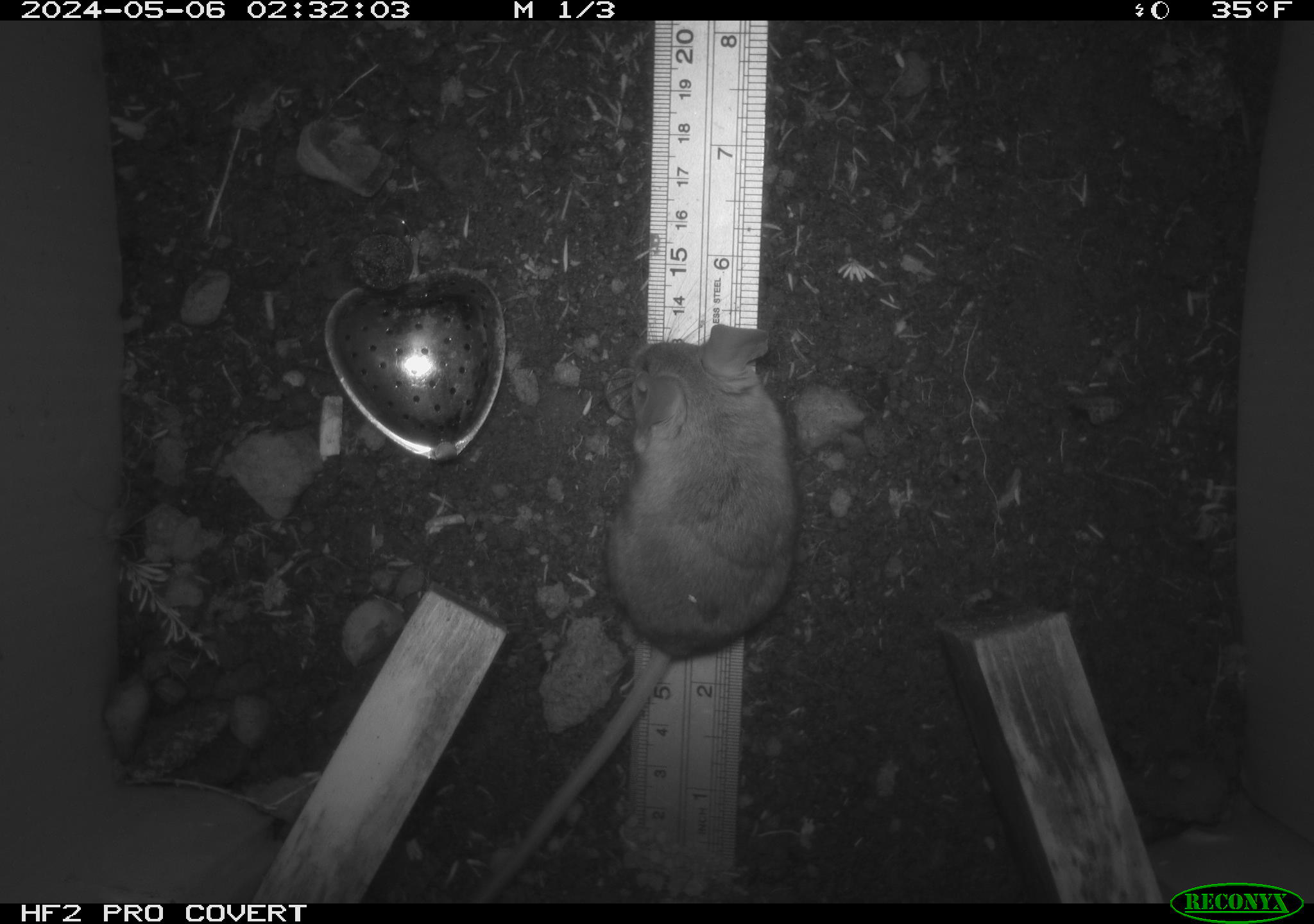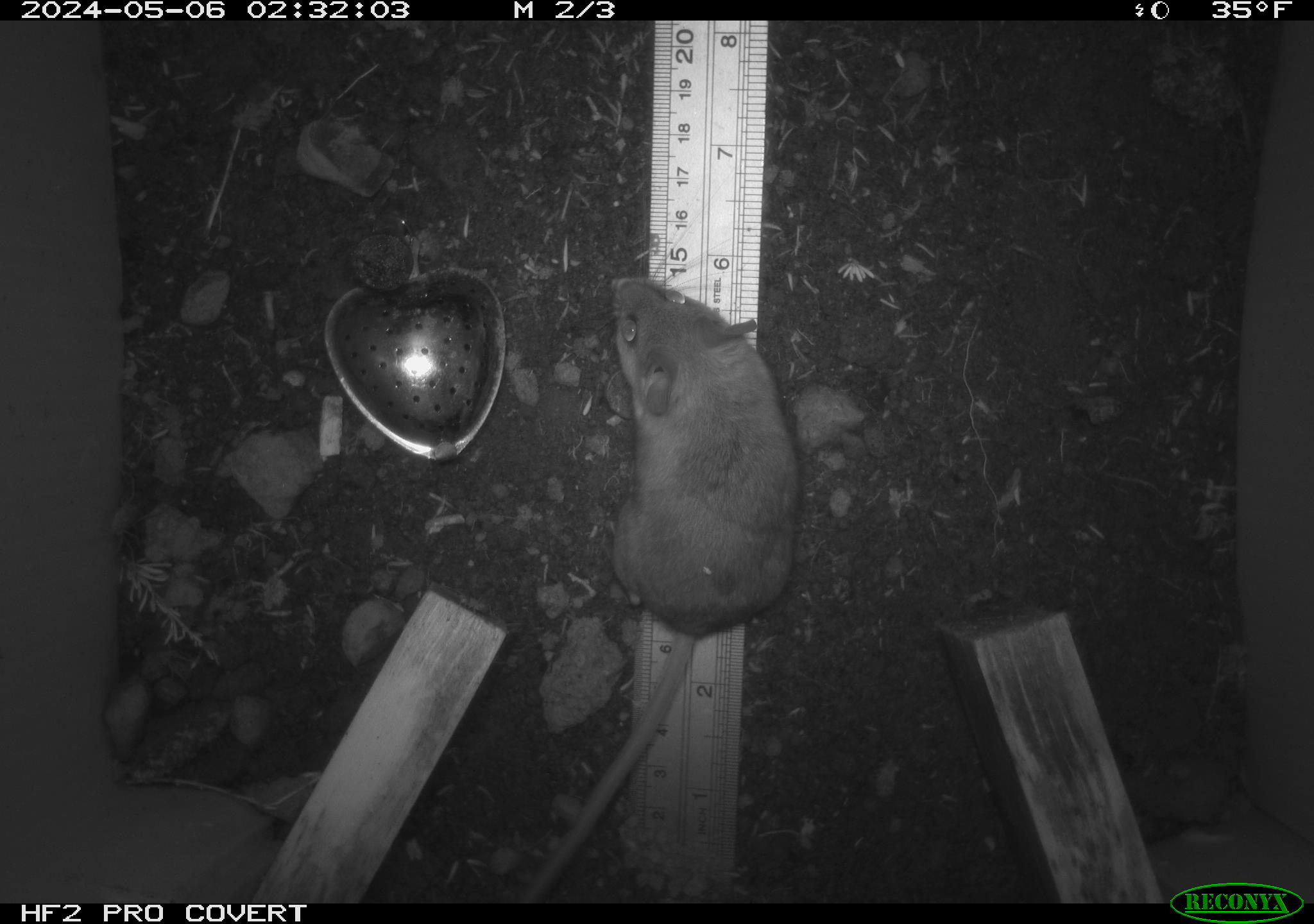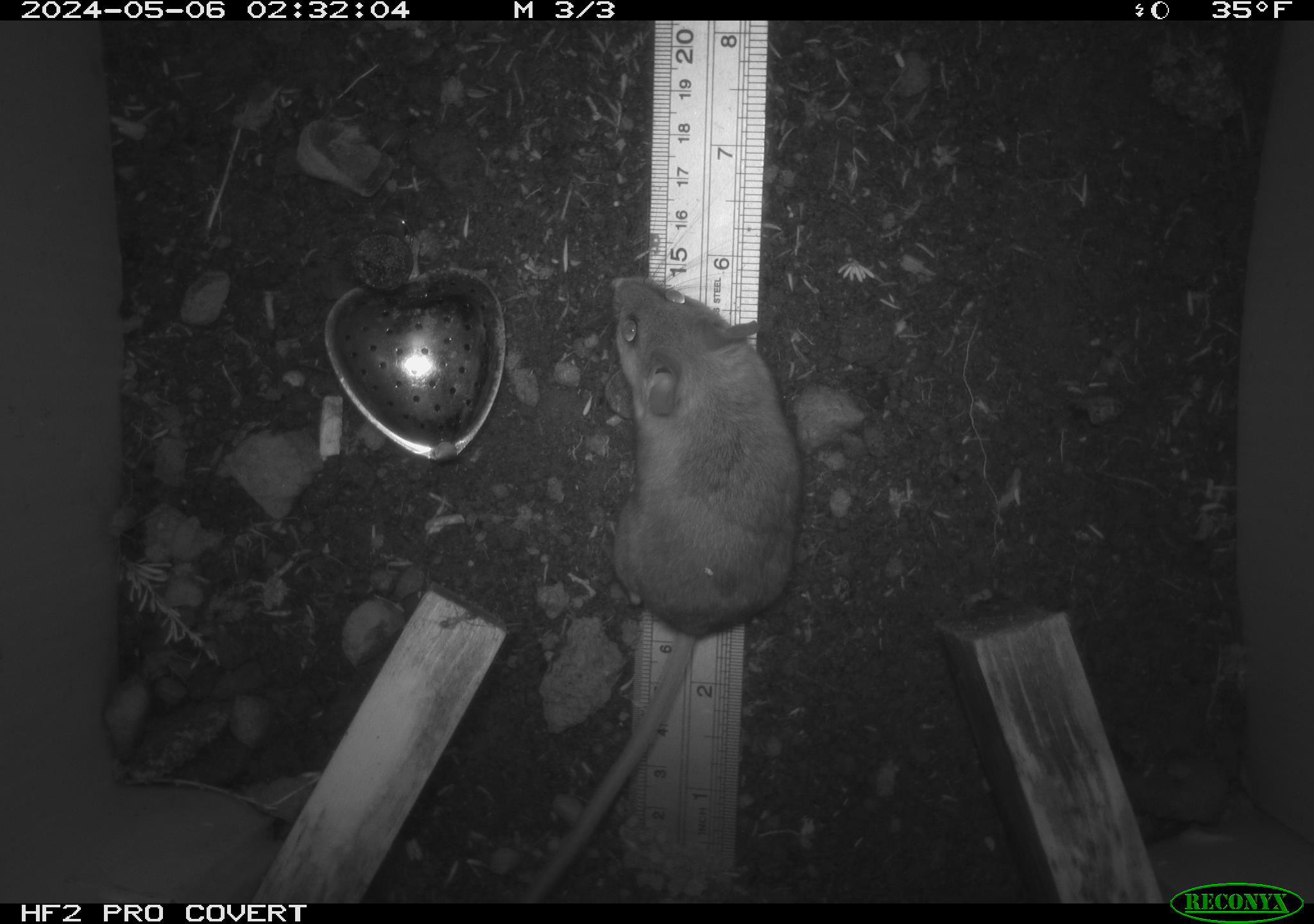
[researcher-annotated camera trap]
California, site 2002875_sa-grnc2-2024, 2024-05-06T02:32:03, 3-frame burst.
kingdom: Animalia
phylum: Chordata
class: Mammalia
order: Rodentia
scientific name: Rodentia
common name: rodent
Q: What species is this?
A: Rodent (Rodentia).